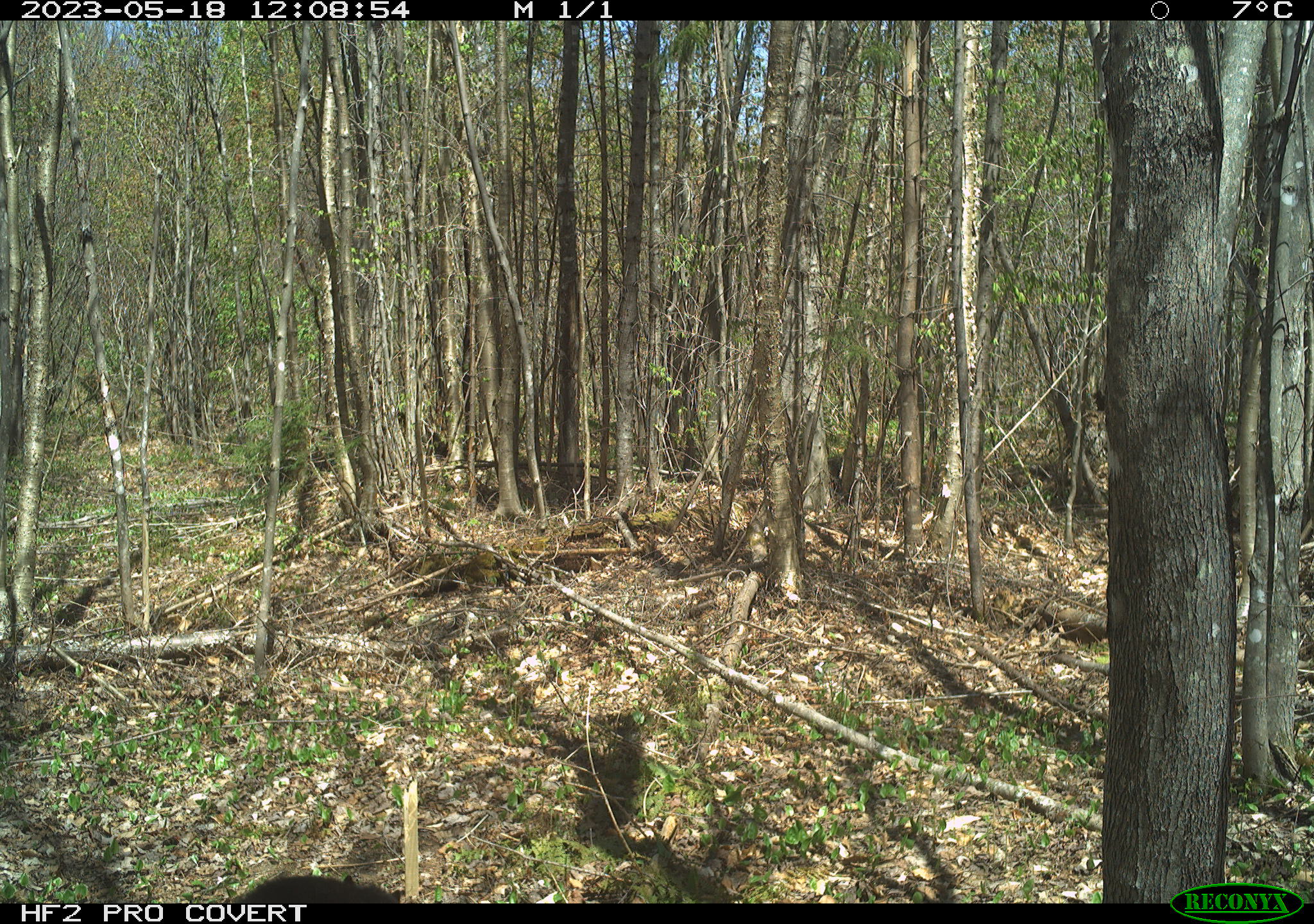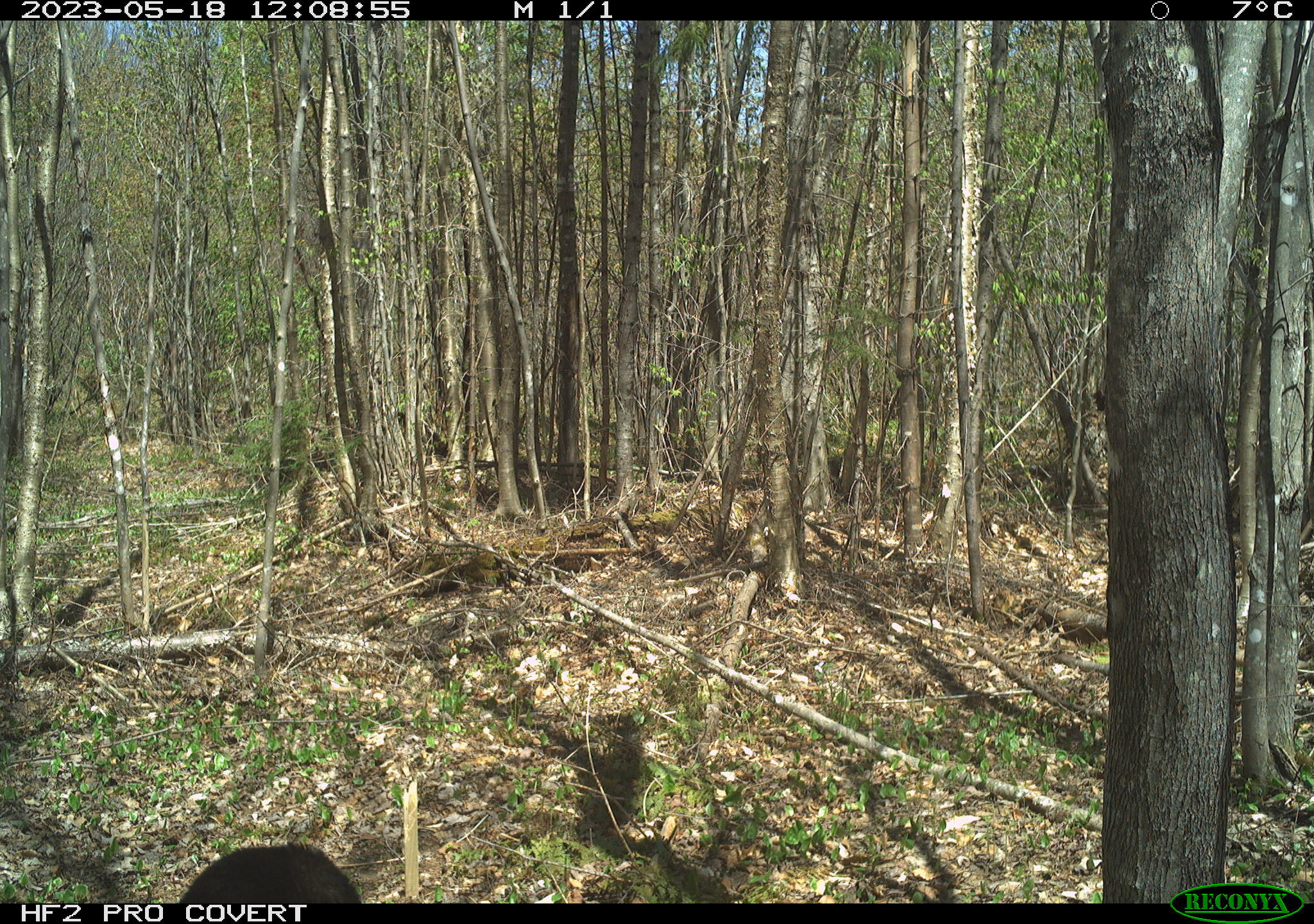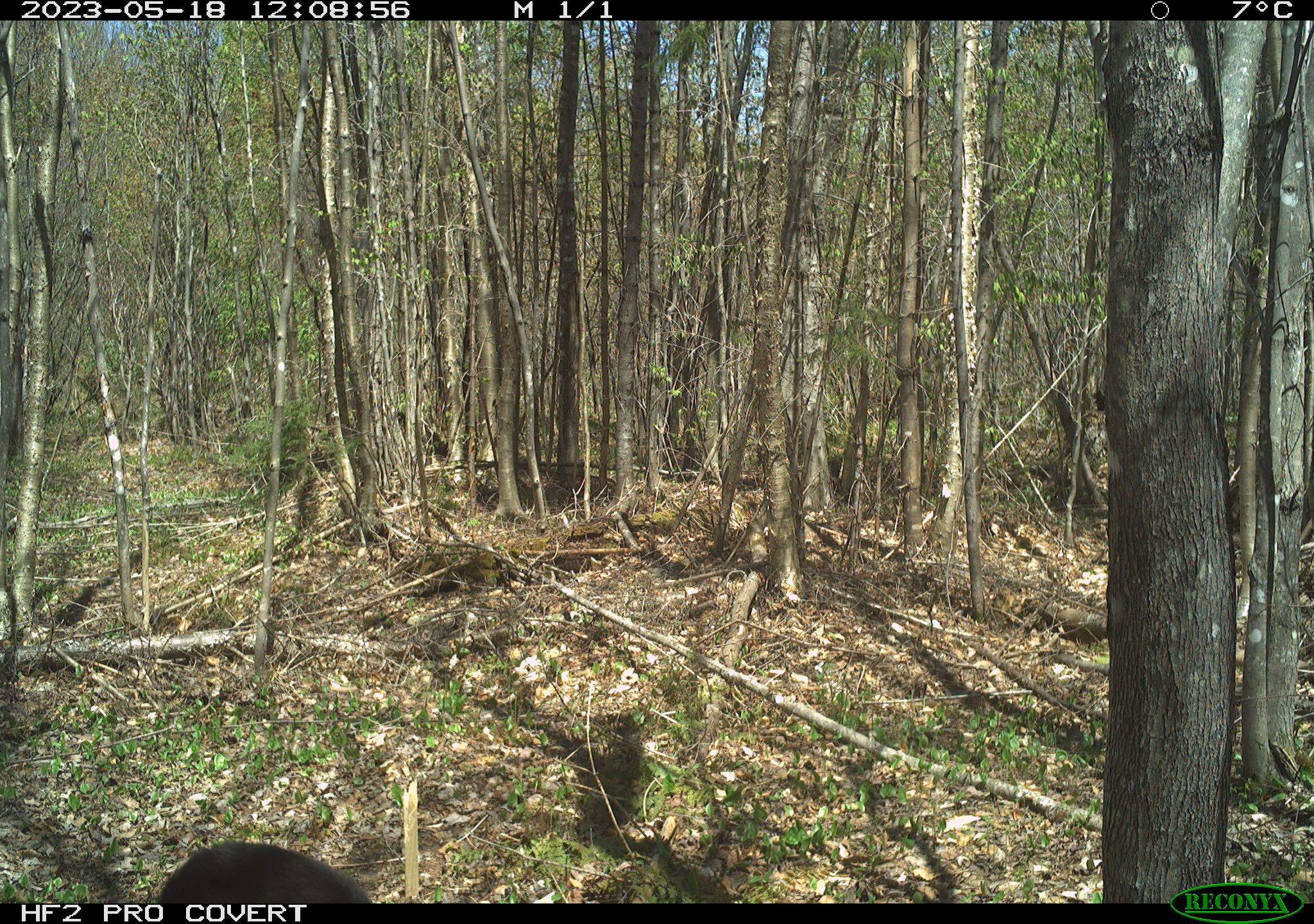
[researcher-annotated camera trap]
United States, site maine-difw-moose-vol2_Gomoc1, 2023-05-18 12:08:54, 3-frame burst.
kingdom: Animalia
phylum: Chordata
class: Mammalia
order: Carnivora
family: Ursidae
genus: Ursus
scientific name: Ursus americanus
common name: black bear